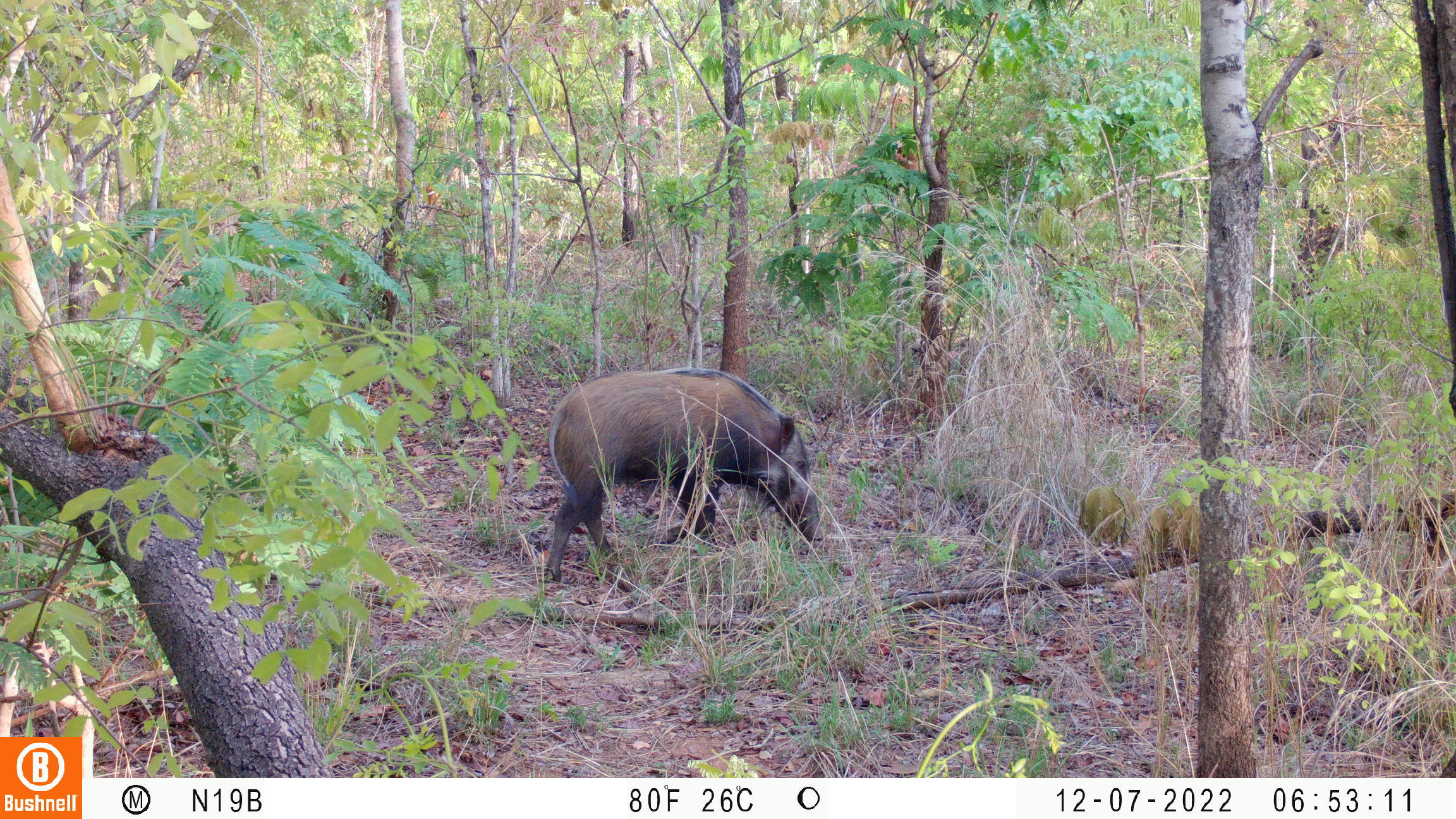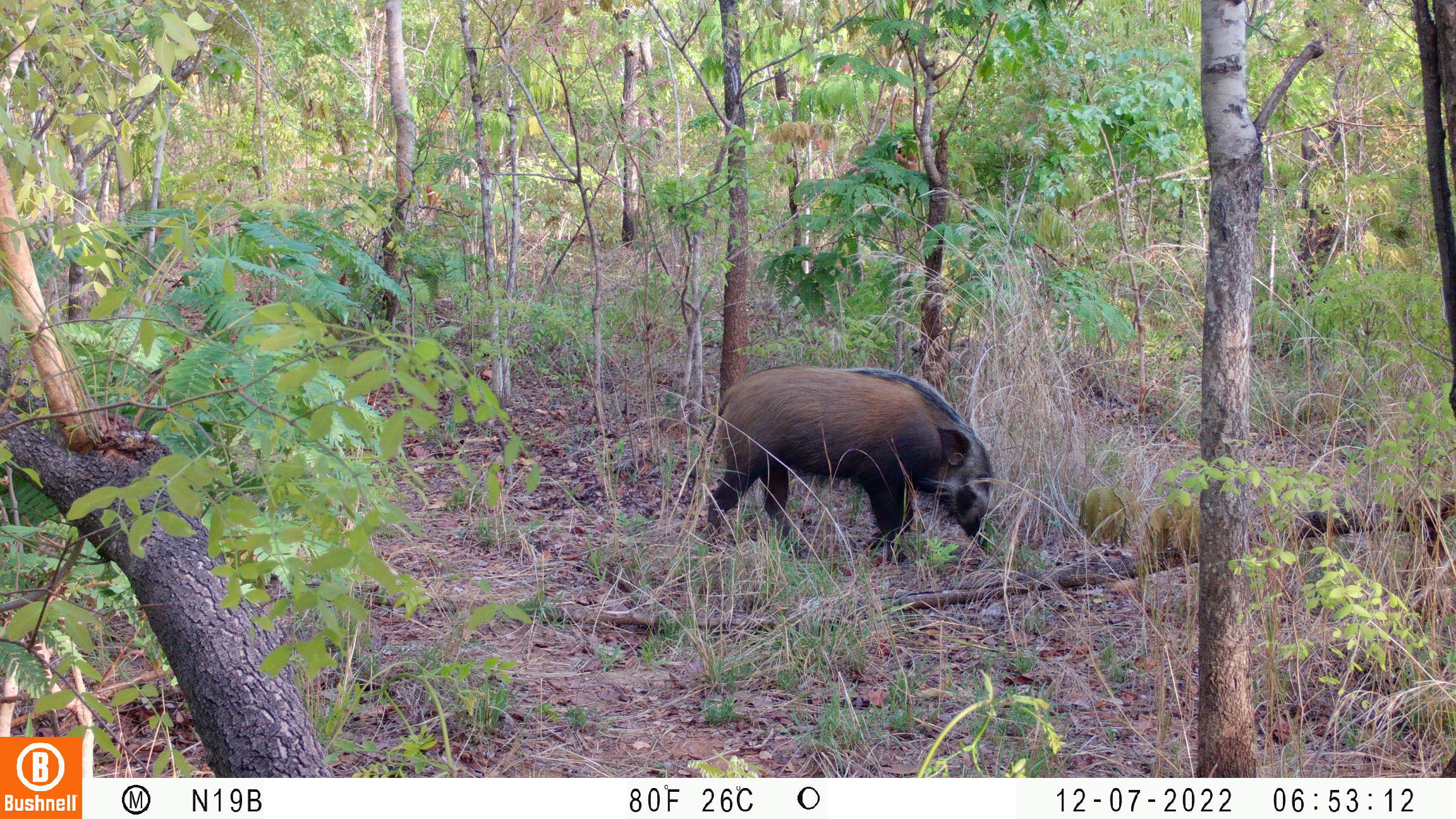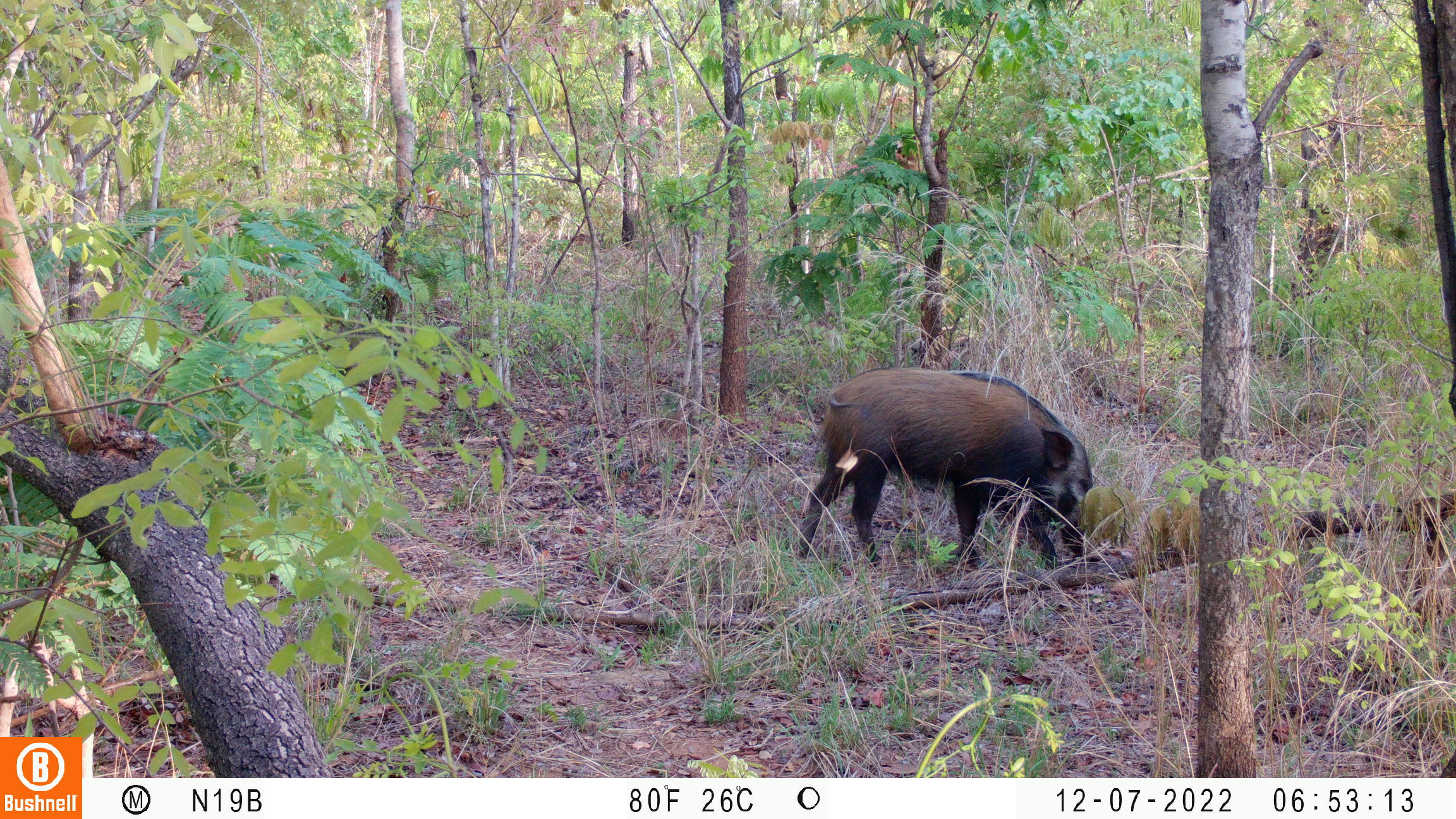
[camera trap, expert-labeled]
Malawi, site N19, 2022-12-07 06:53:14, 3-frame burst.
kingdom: Animalia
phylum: Chordata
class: Mammalia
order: Artiodactyla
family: Suidae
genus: Potamochoerus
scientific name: Potamochoerus larvatus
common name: bushpig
Bushpig (Potamochoerus larvatus), count 1.